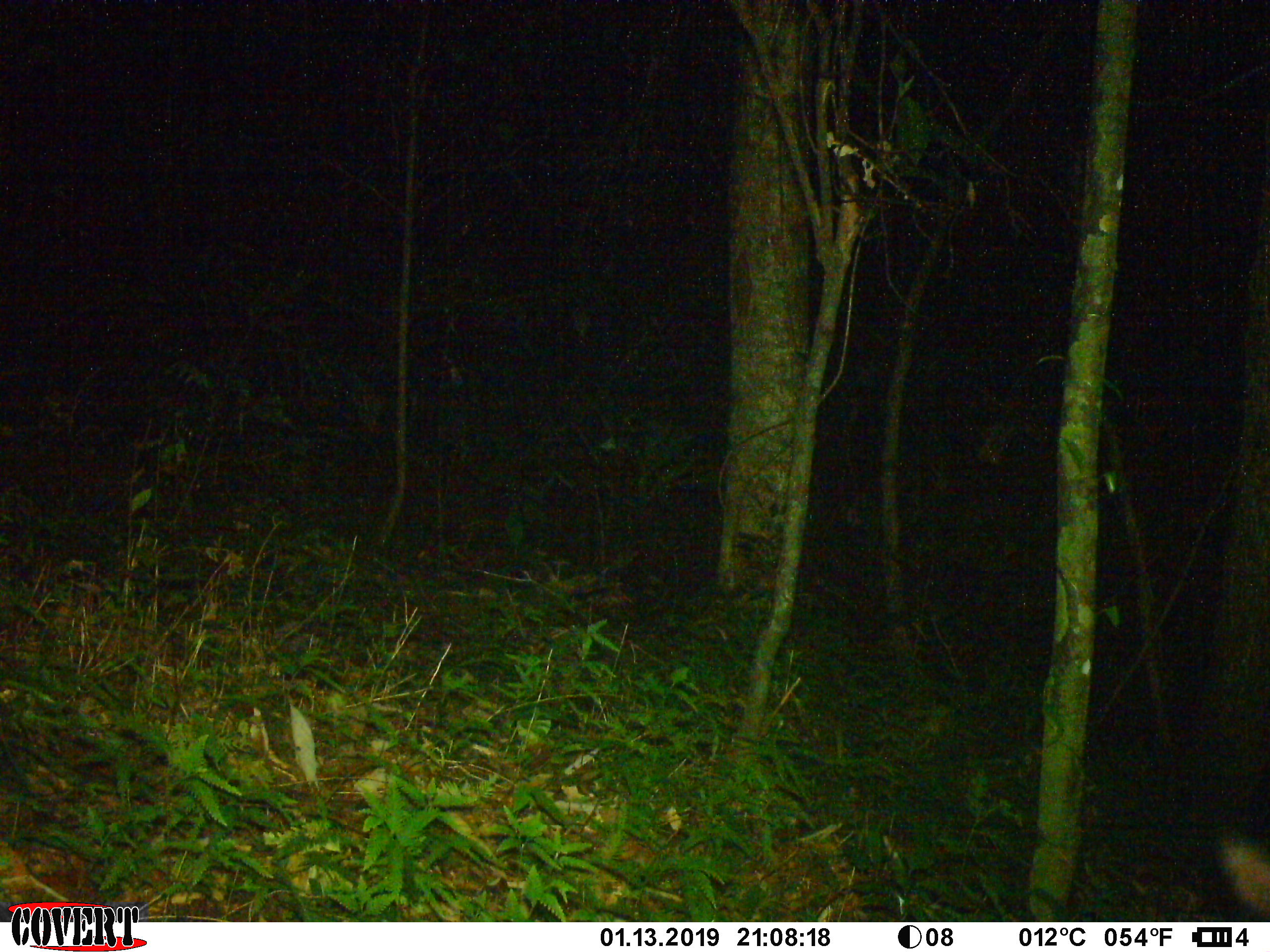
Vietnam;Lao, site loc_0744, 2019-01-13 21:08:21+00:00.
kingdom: Animalia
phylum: Chordata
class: Mammalia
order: Artiodactyla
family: Bovidae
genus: Capricornis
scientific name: Capricornis sumatraensis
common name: chinese serow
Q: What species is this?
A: Chinese serow (Capricornis sumatraensis).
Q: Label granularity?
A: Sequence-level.